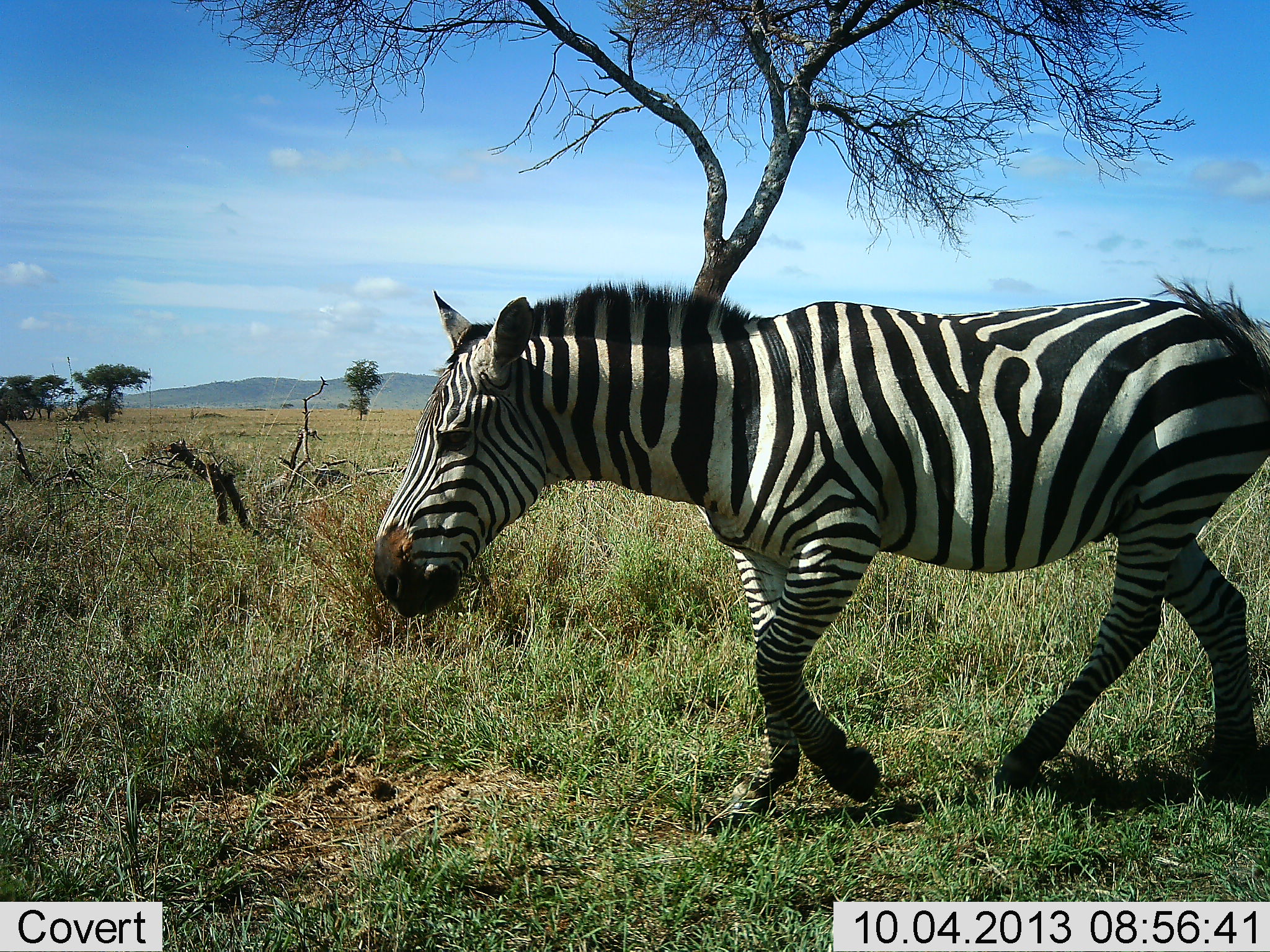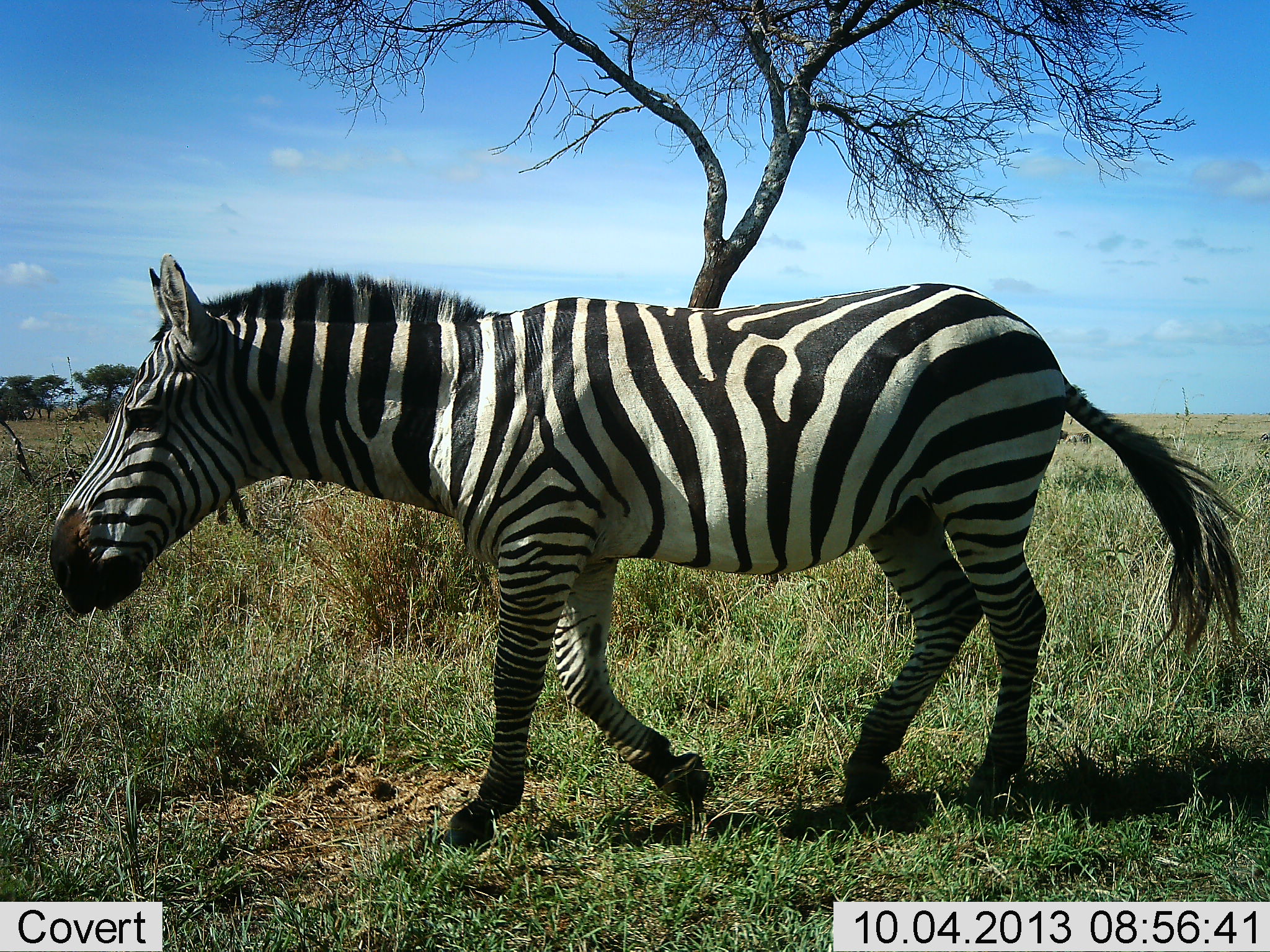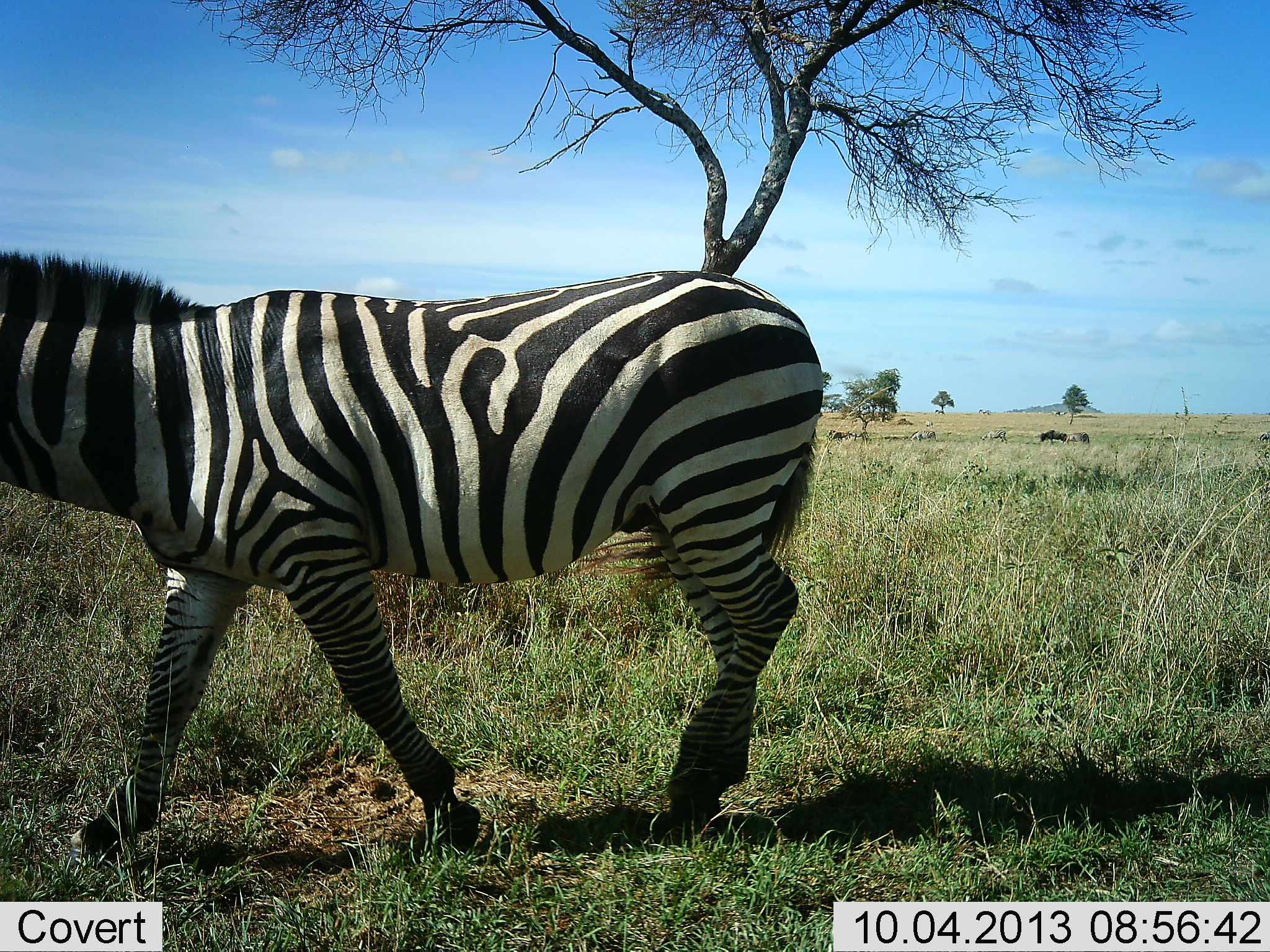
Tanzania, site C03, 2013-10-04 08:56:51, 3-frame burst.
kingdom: Animalia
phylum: Chordata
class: Mammalia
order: Perissodactyla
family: Equidae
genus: Equus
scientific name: Equus quagga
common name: plains zebra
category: zebra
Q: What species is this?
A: Zebra (plains zebra) (Equus quagga).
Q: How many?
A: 1.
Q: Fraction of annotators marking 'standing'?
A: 7%.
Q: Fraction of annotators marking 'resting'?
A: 0%.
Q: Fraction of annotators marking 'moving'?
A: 97%.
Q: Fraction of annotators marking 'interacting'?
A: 0%.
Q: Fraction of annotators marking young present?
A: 0%.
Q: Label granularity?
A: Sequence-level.